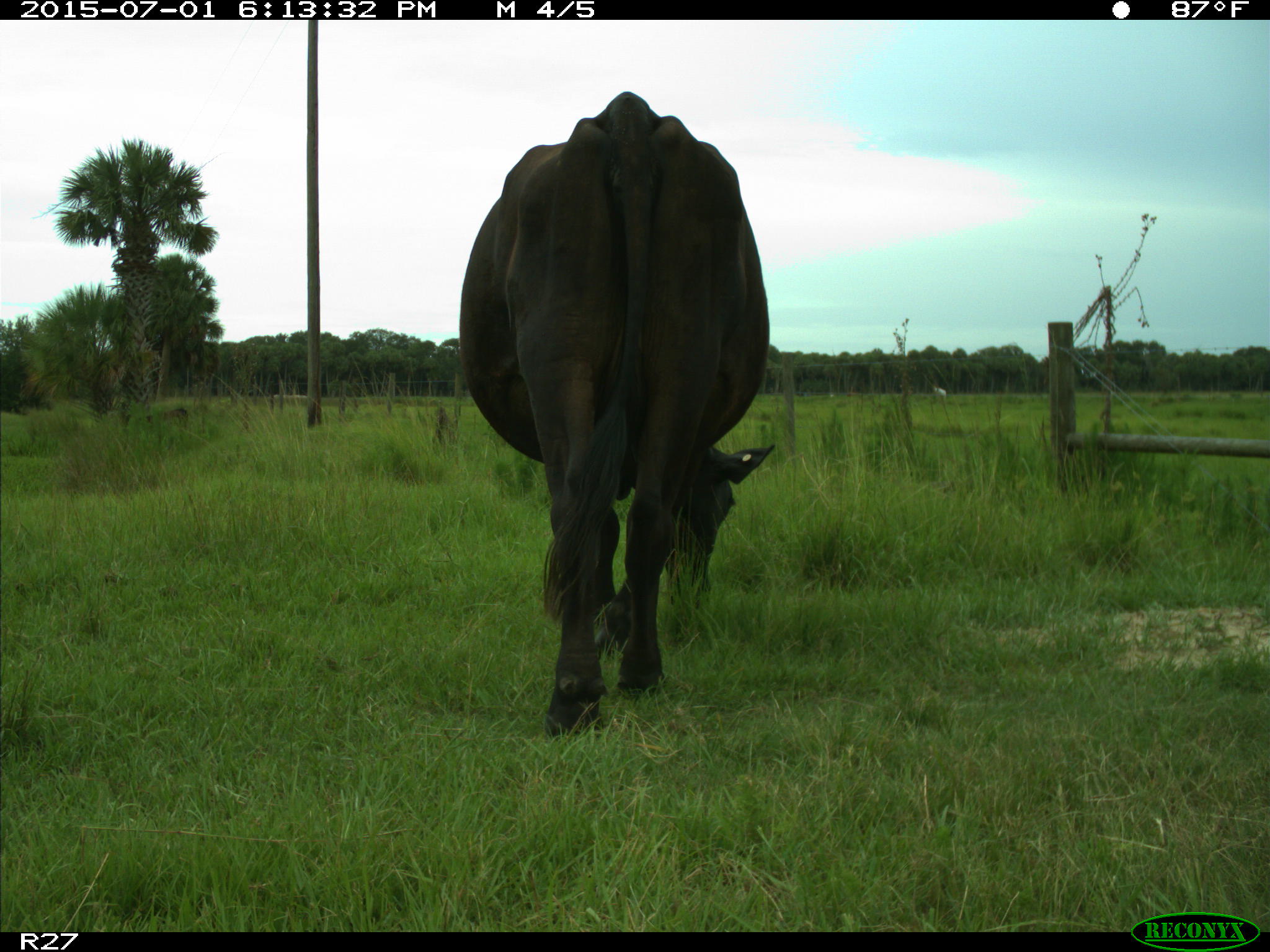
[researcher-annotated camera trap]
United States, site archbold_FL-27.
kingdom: Animalia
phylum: Chordata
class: Mammalia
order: Artiodactyla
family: Bovidae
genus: Bos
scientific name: Bos taurus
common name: domestic cow